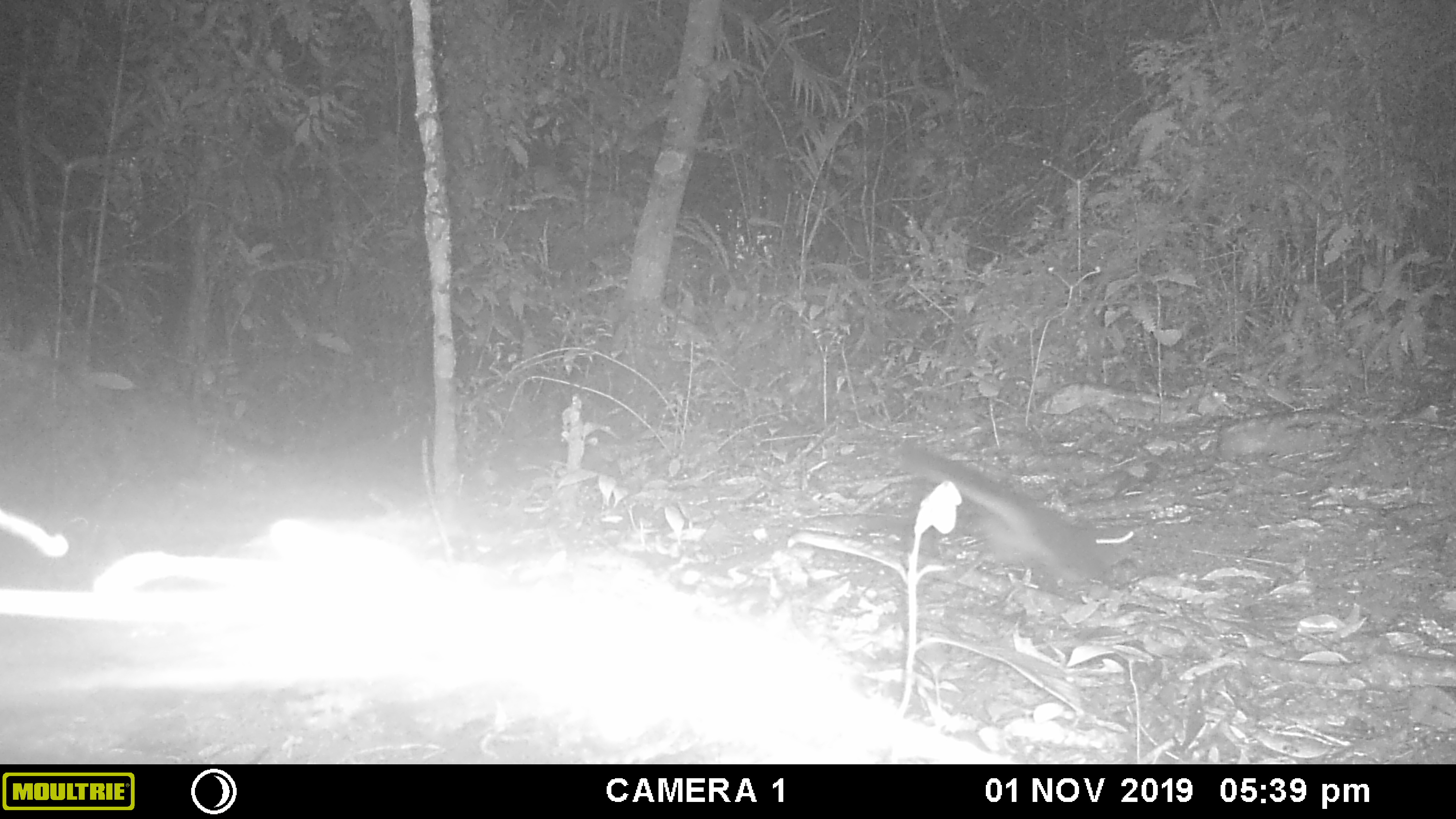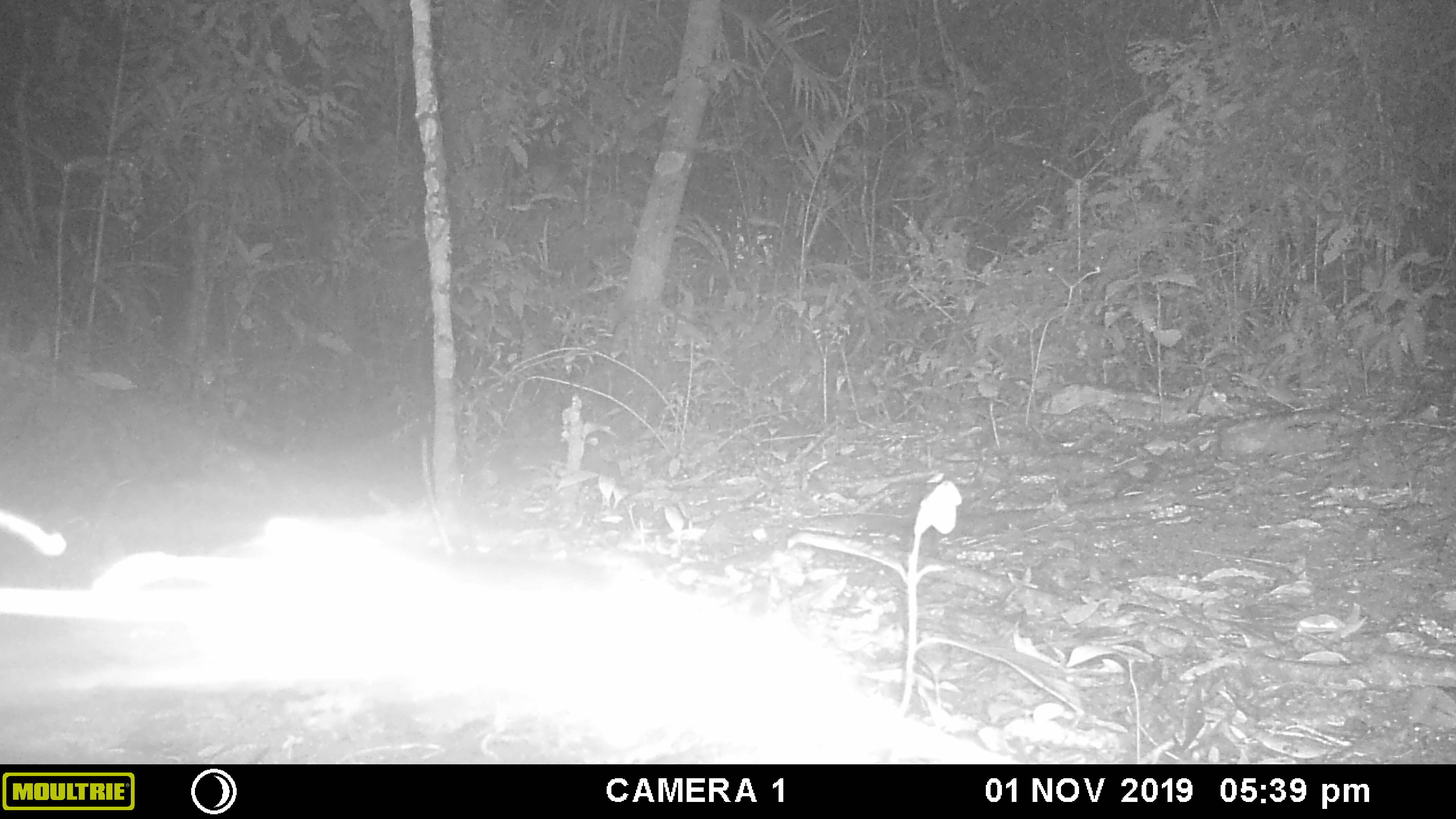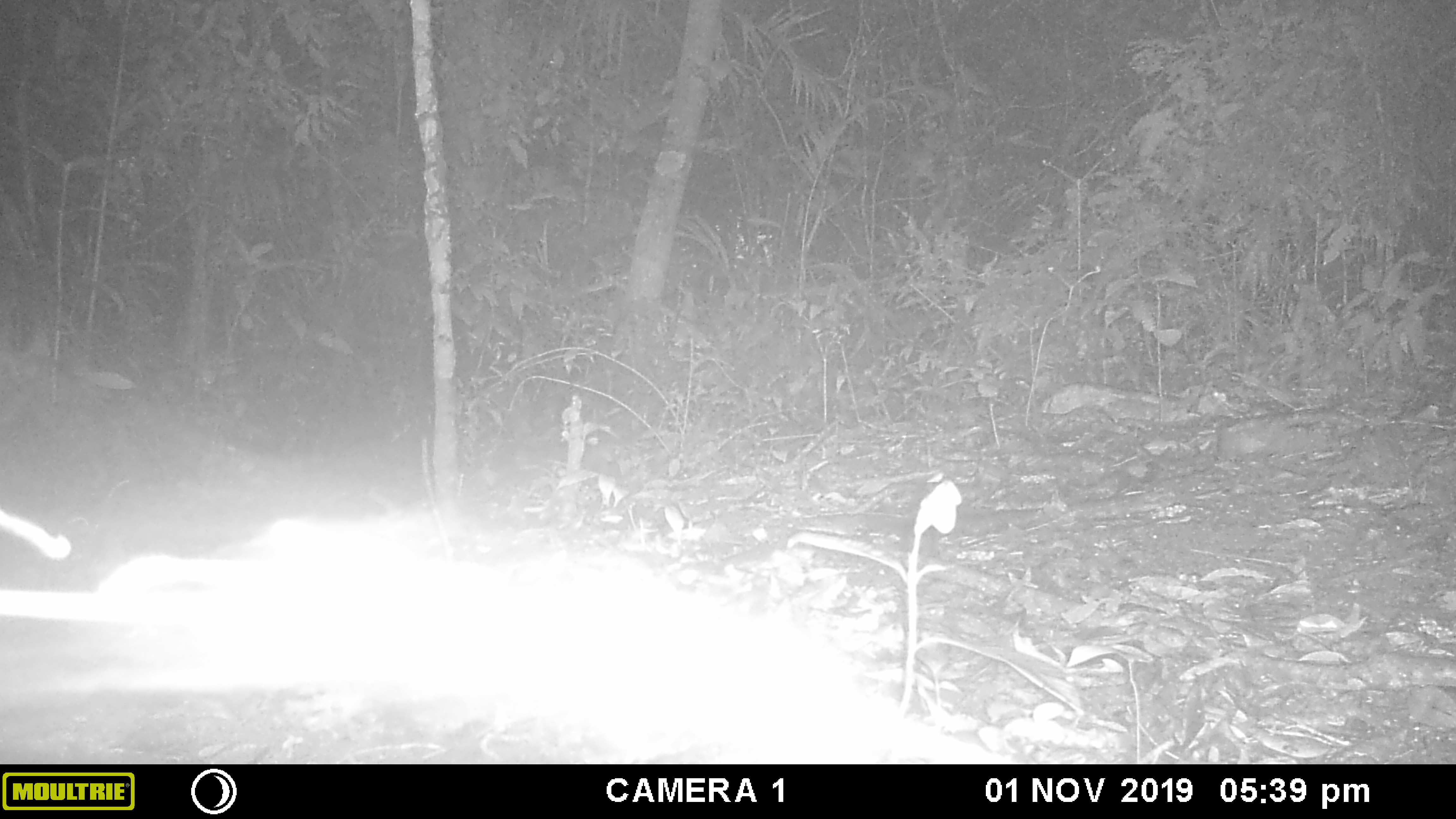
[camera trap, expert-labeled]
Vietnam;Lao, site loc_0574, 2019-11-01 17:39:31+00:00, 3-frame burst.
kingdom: Animalia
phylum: Chordata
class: Mammalia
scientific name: Mammalia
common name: mammal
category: unidentified small mammal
Unidentified small mammal (mammal) (Mammalia). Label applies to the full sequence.